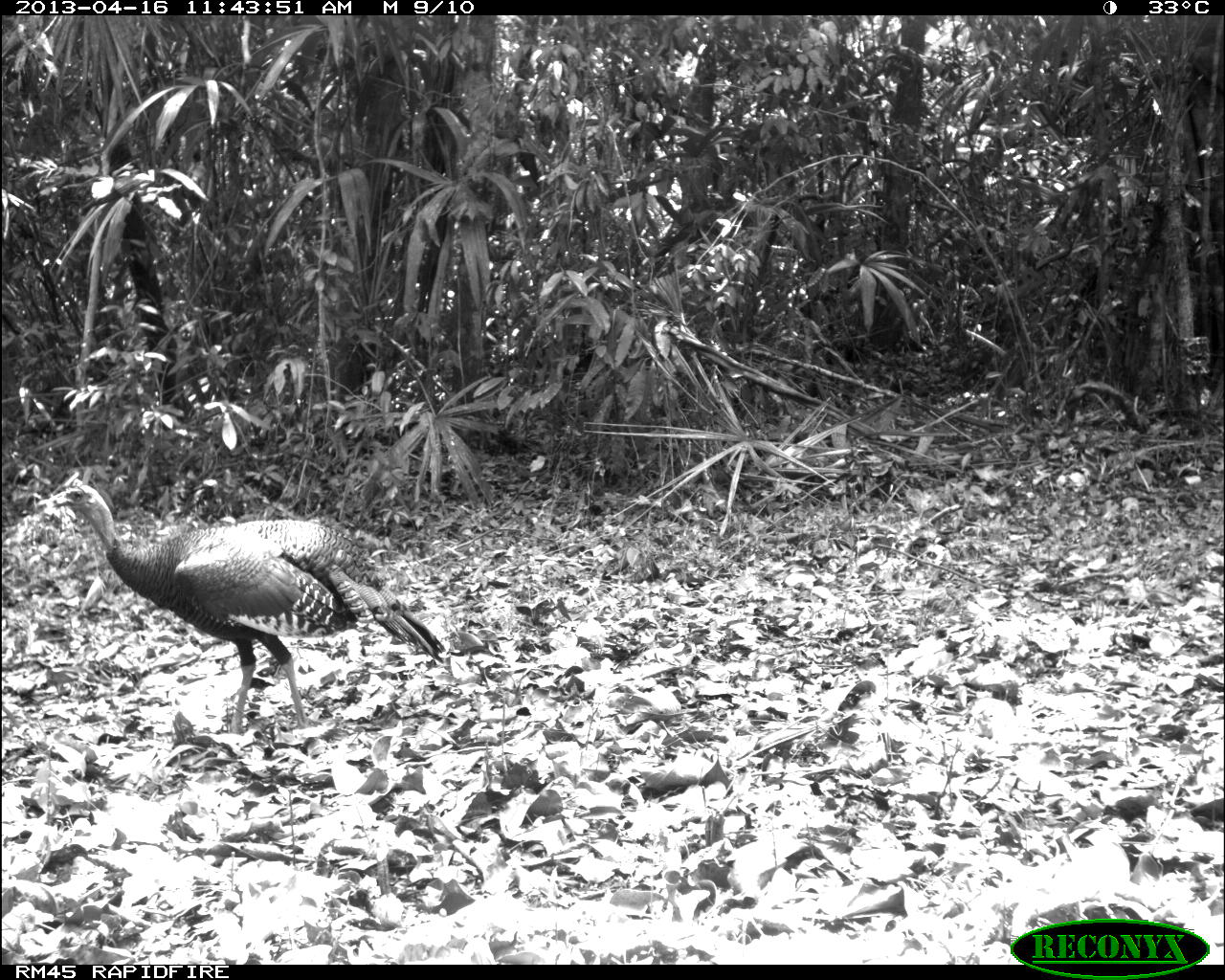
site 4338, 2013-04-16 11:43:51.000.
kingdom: Animalia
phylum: Chordata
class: Aves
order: Galliformes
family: Phasianidae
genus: Meleagris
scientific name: Meleagris ocellata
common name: ocellated turkey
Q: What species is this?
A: Meleagris ocellata (ocellated turkey).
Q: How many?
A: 1.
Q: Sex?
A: Male.